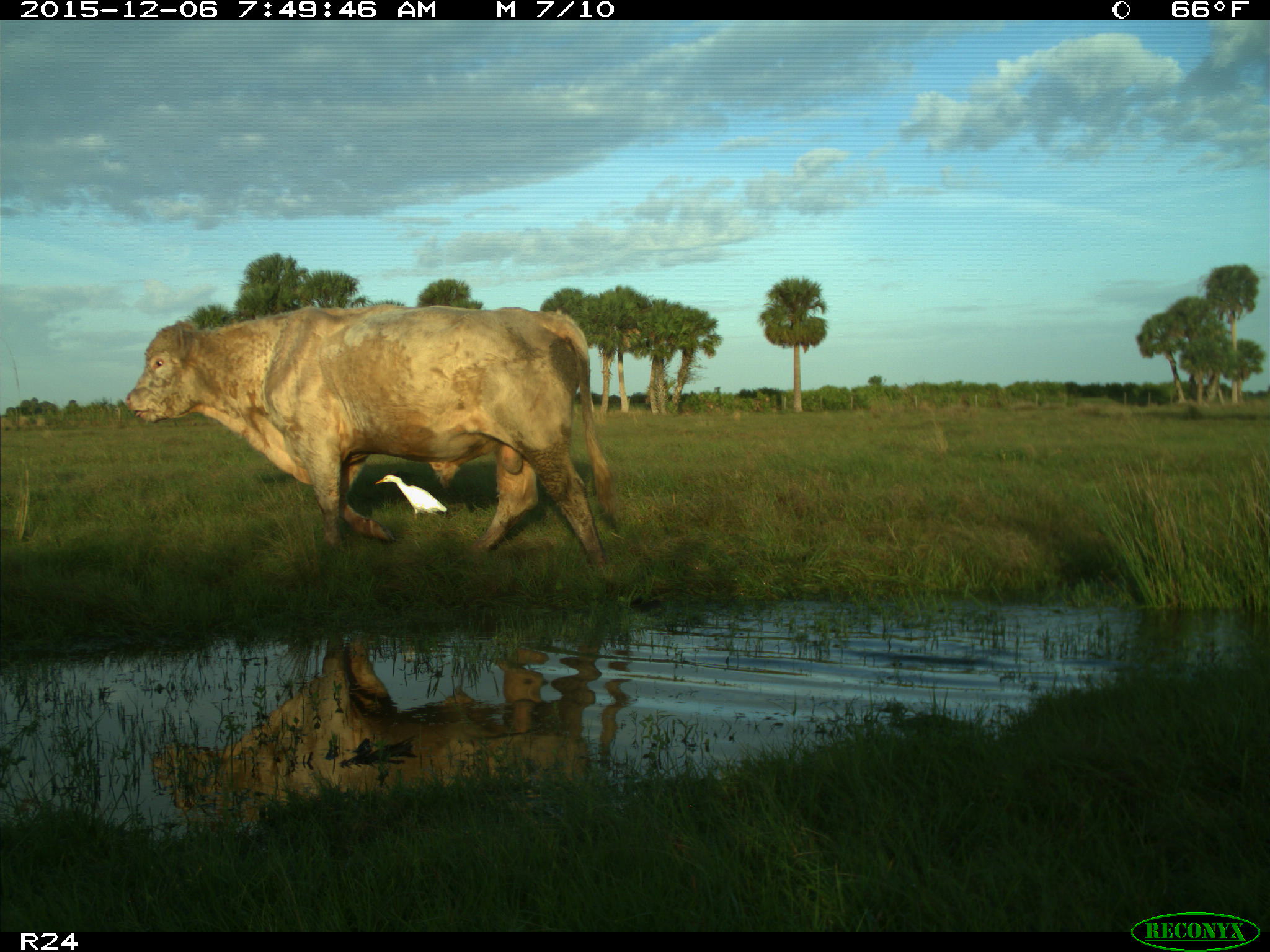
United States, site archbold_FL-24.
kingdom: Animalia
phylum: Chordata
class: Mammalia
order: Artiodactyla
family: Bovidae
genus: Bos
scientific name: Bos taurus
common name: domestic cow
Bos taurus (domestic cow).